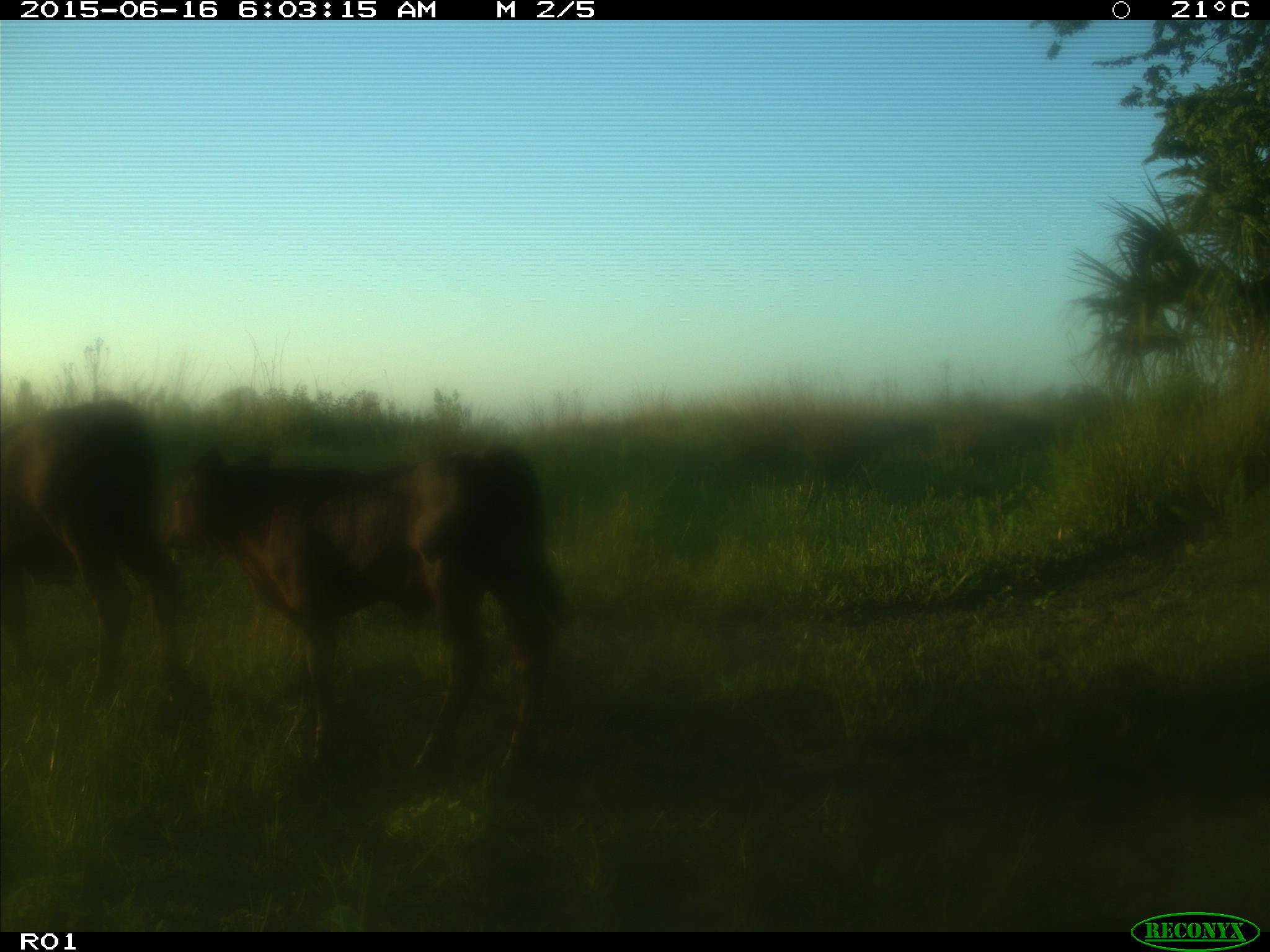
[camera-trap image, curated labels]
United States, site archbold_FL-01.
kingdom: Animalia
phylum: Chordata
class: Mammalia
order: Artiodactyla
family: Bovidae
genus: Bos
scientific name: Bos taurus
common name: domestic cow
Bos taurus (domestic cow).